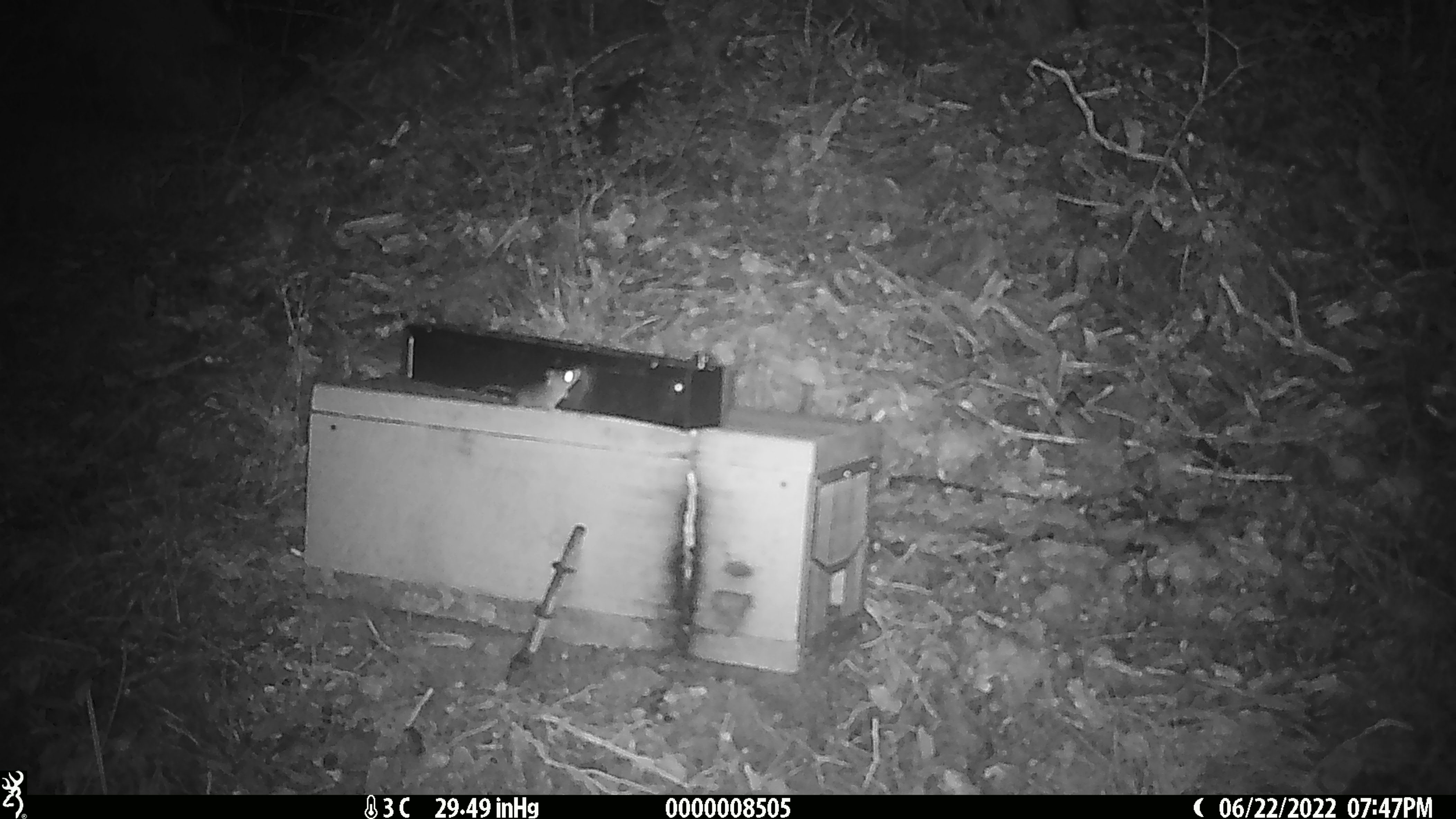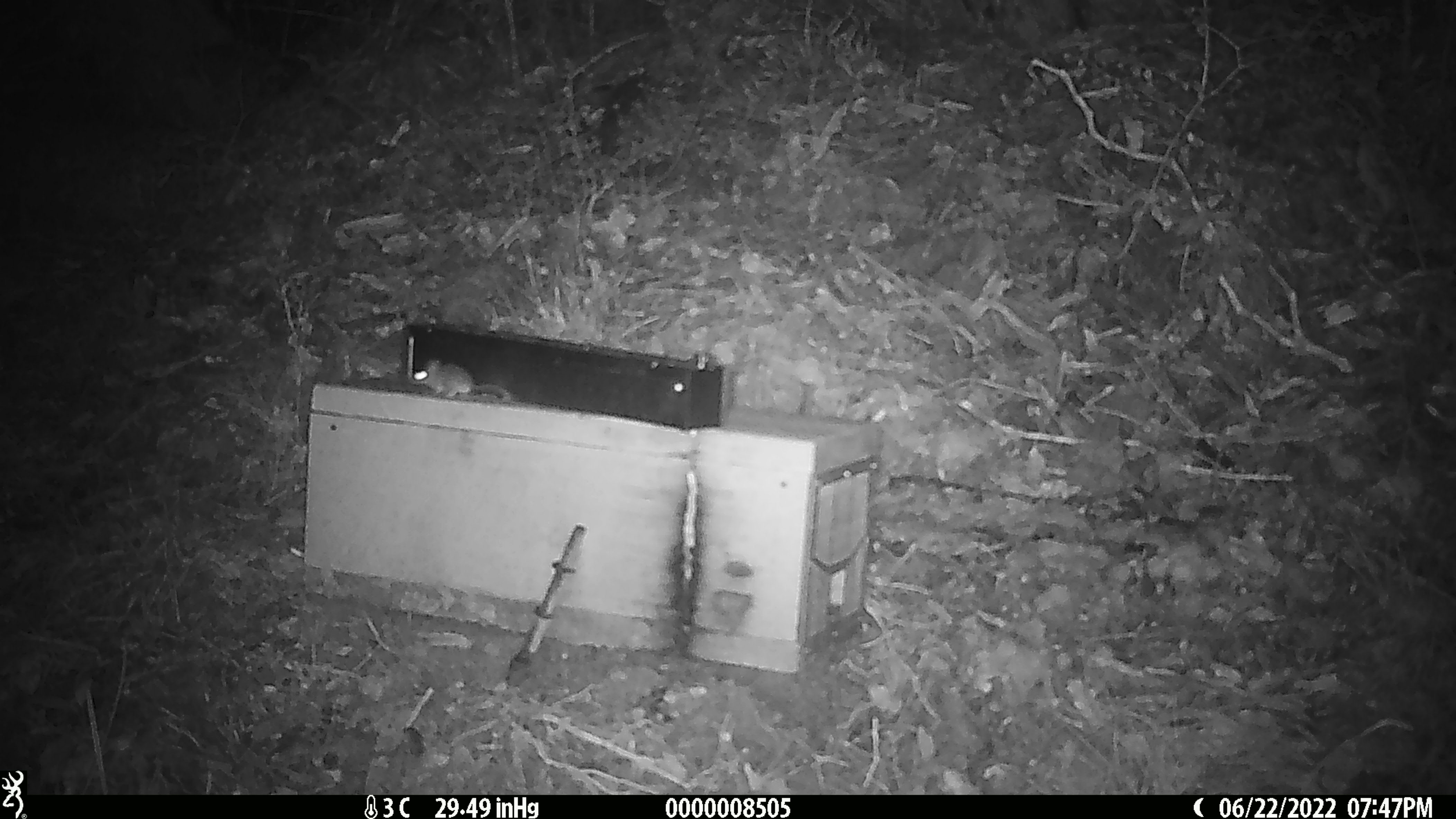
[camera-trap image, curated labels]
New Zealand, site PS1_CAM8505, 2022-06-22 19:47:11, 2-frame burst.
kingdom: Animalia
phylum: Chordata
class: Mammalia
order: Rodentia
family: Muridae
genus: Mus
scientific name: Mus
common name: mouse